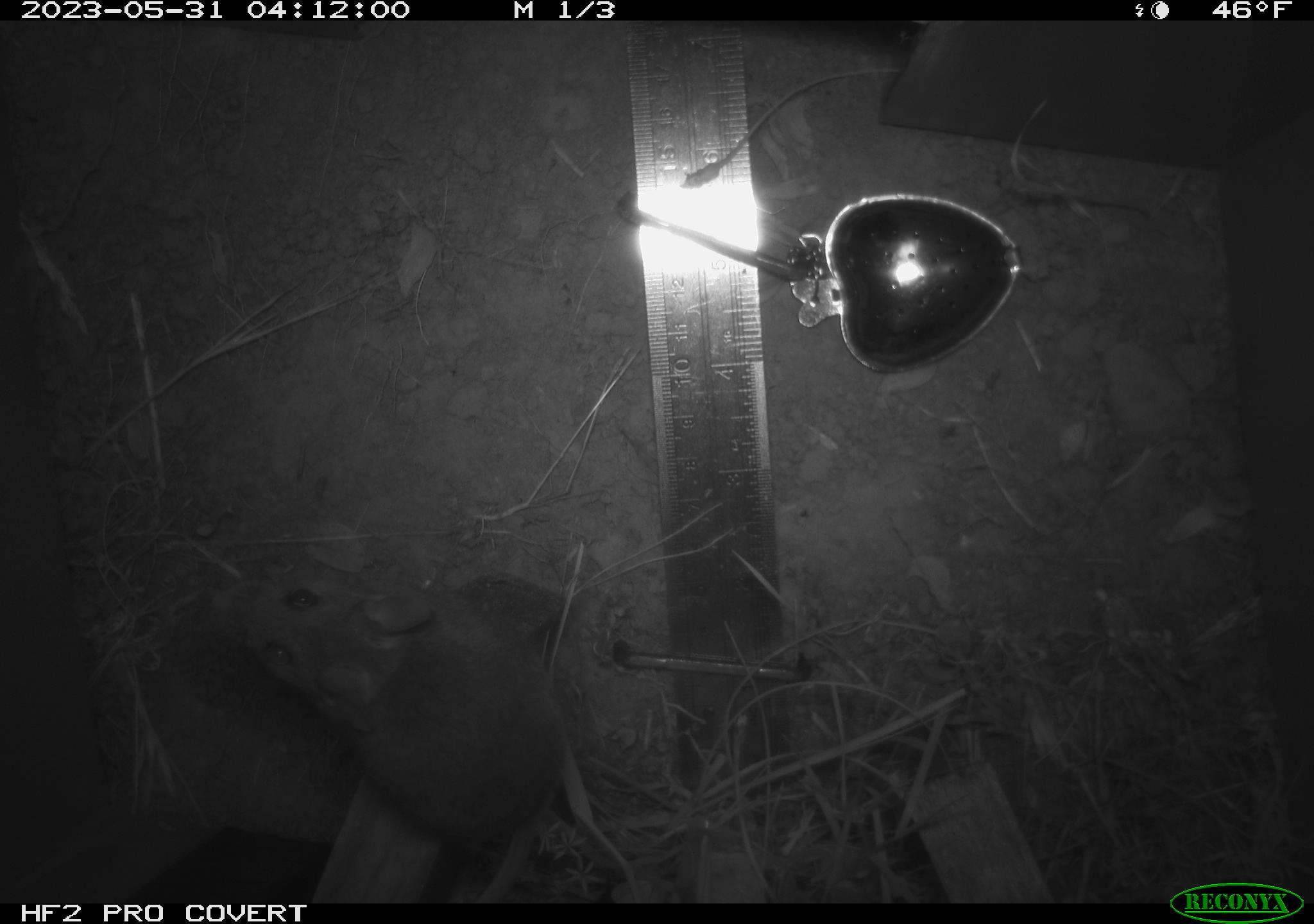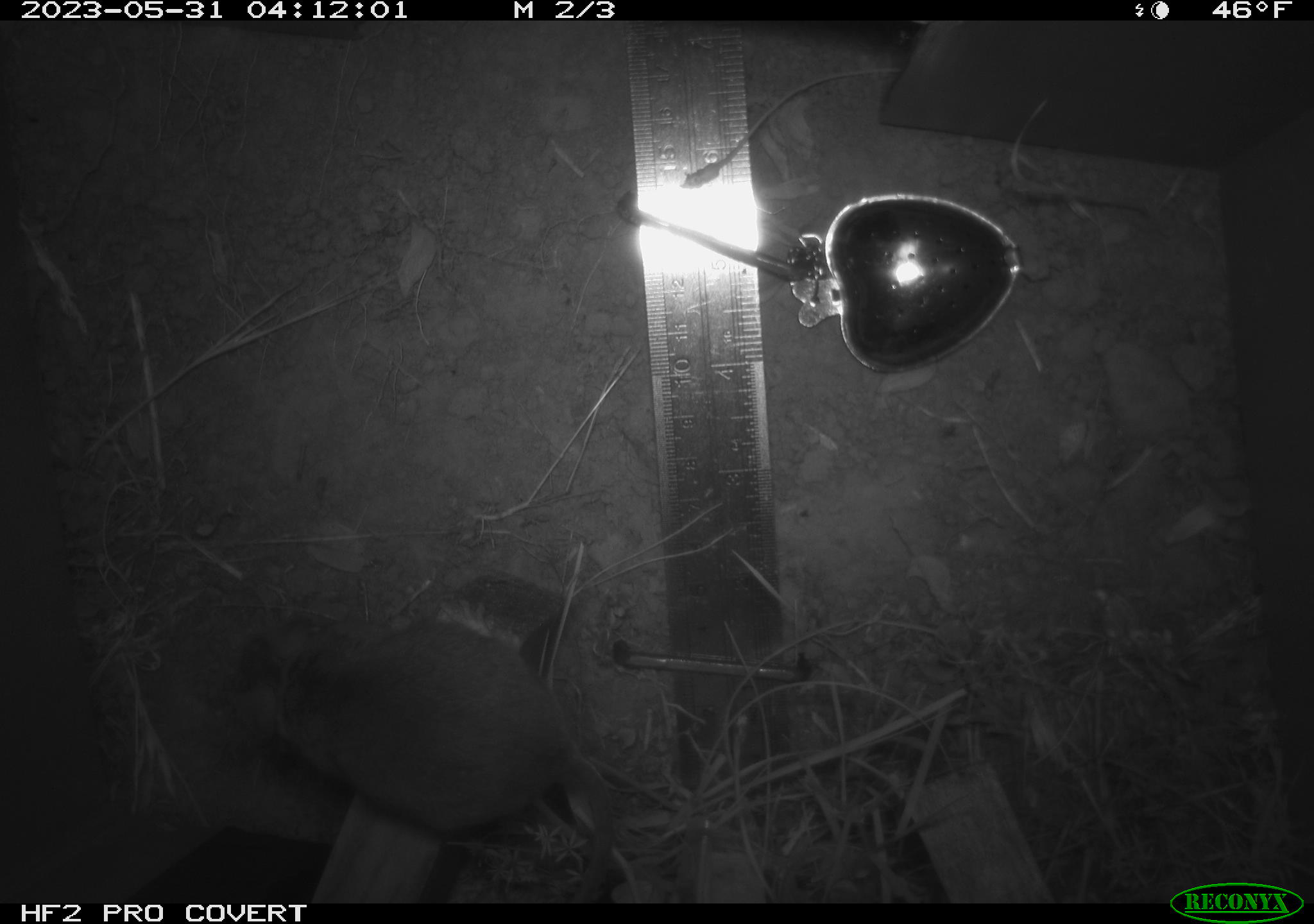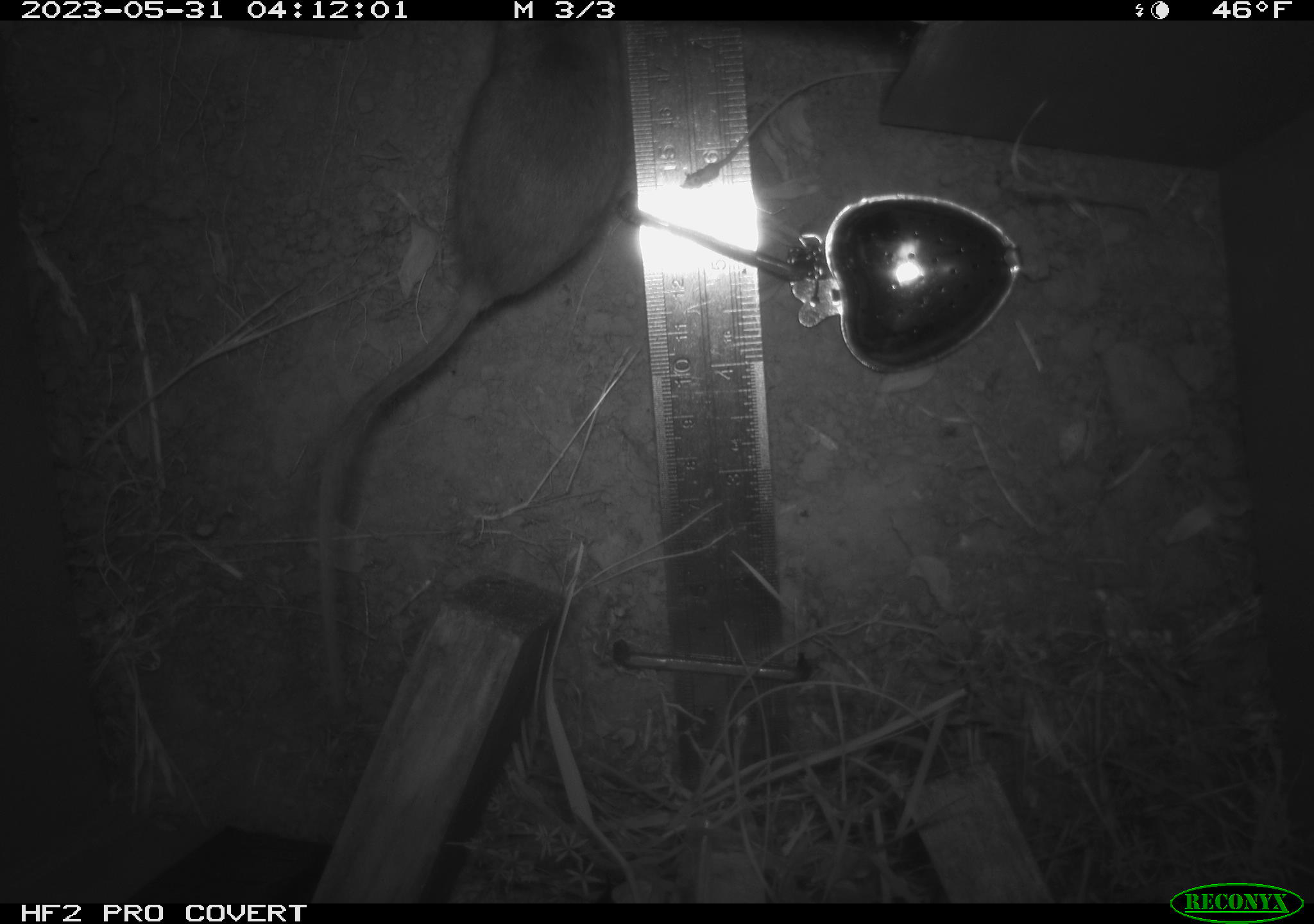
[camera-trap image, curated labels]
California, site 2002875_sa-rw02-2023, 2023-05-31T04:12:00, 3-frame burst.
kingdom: Animalia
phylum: Chordata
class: Mammalia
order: Rodentia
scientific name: Rodentia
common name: mouse species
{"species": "mouse species (Rodentia)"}